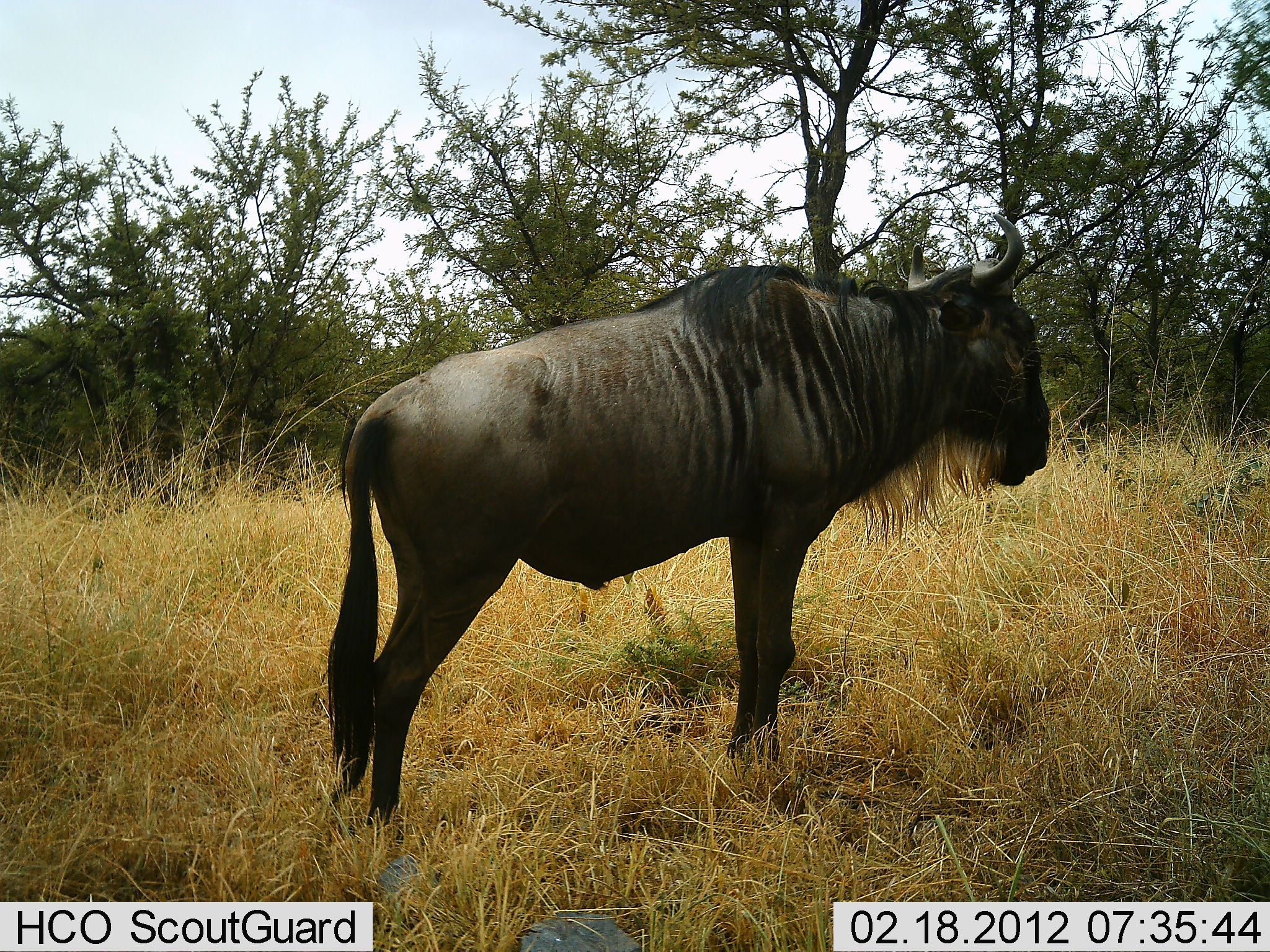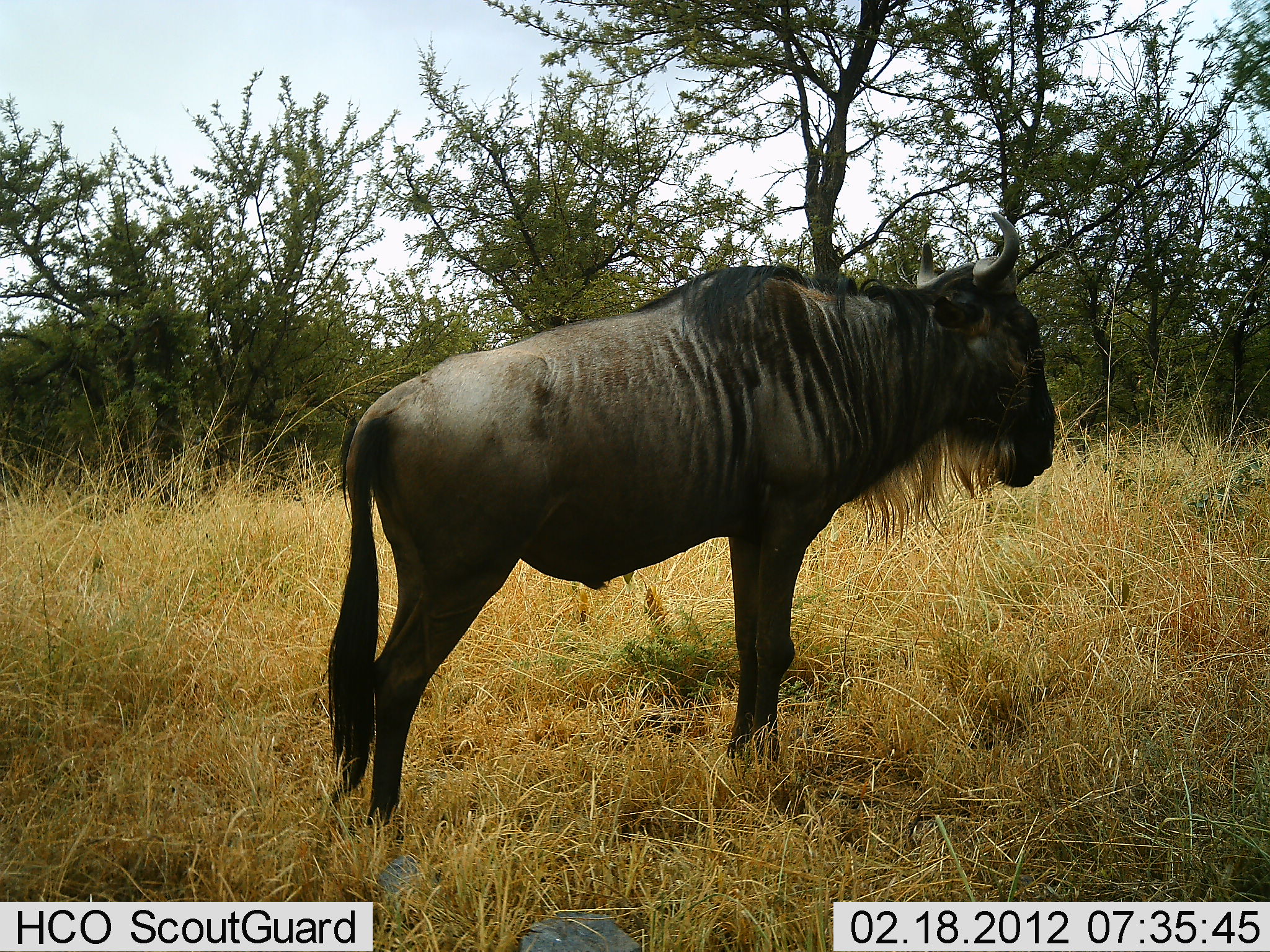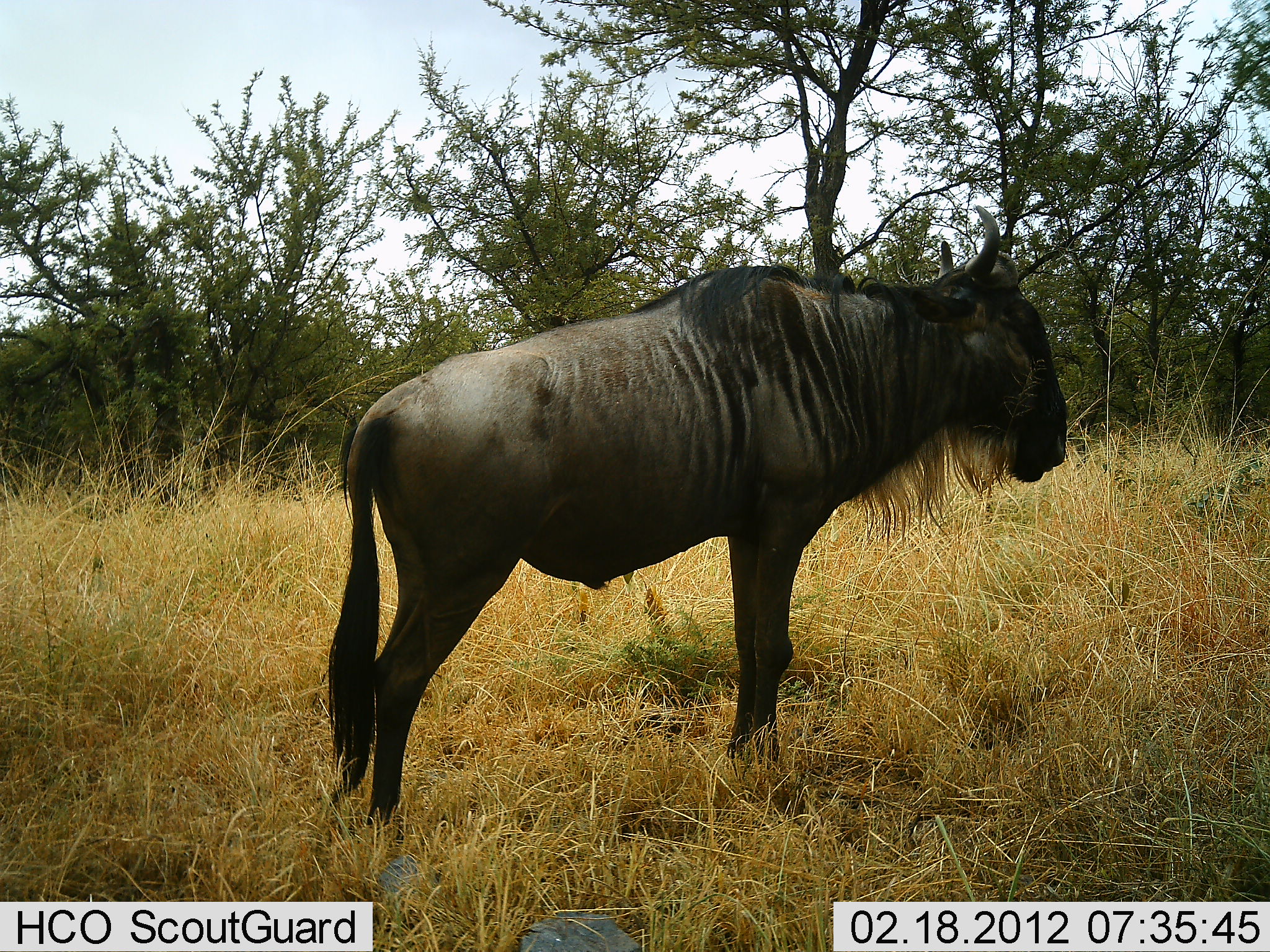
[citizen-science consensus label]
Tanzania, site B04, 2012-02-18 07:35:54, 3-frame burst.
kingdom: Animalia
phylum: Chordata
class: Mammalia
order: Artiodactyla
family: Bovidae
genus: Connochaetes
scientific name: Connochaetes taurinus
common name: blue wildebeest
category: wildebeest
Wildebeest (blue wildebeest) (Connochaetes taurinus), count 1. Behavior (volunteer vote fractions): standing 100%, resting 0%, moving 0%, interacting 0%. Young present (vote fraction): 0%. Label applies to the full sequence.